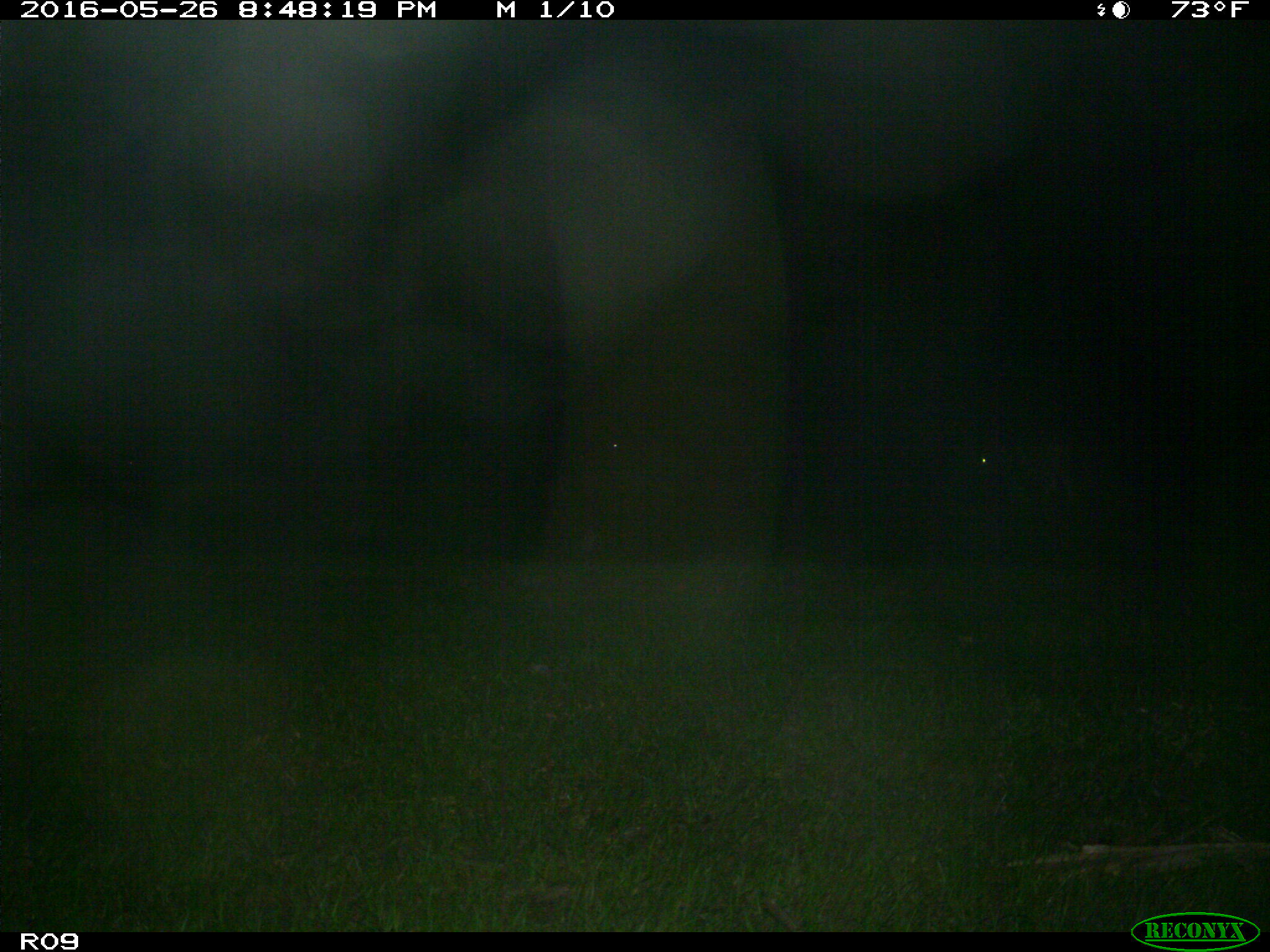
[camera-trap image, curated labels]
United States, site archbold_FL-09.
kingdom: Animalia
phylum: Chordata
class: Mammalia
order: Artiodactyla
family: Bovidae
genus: Bos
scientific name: Bos taurus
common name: domestic cow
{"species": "Bos taurus (domestic cow)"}